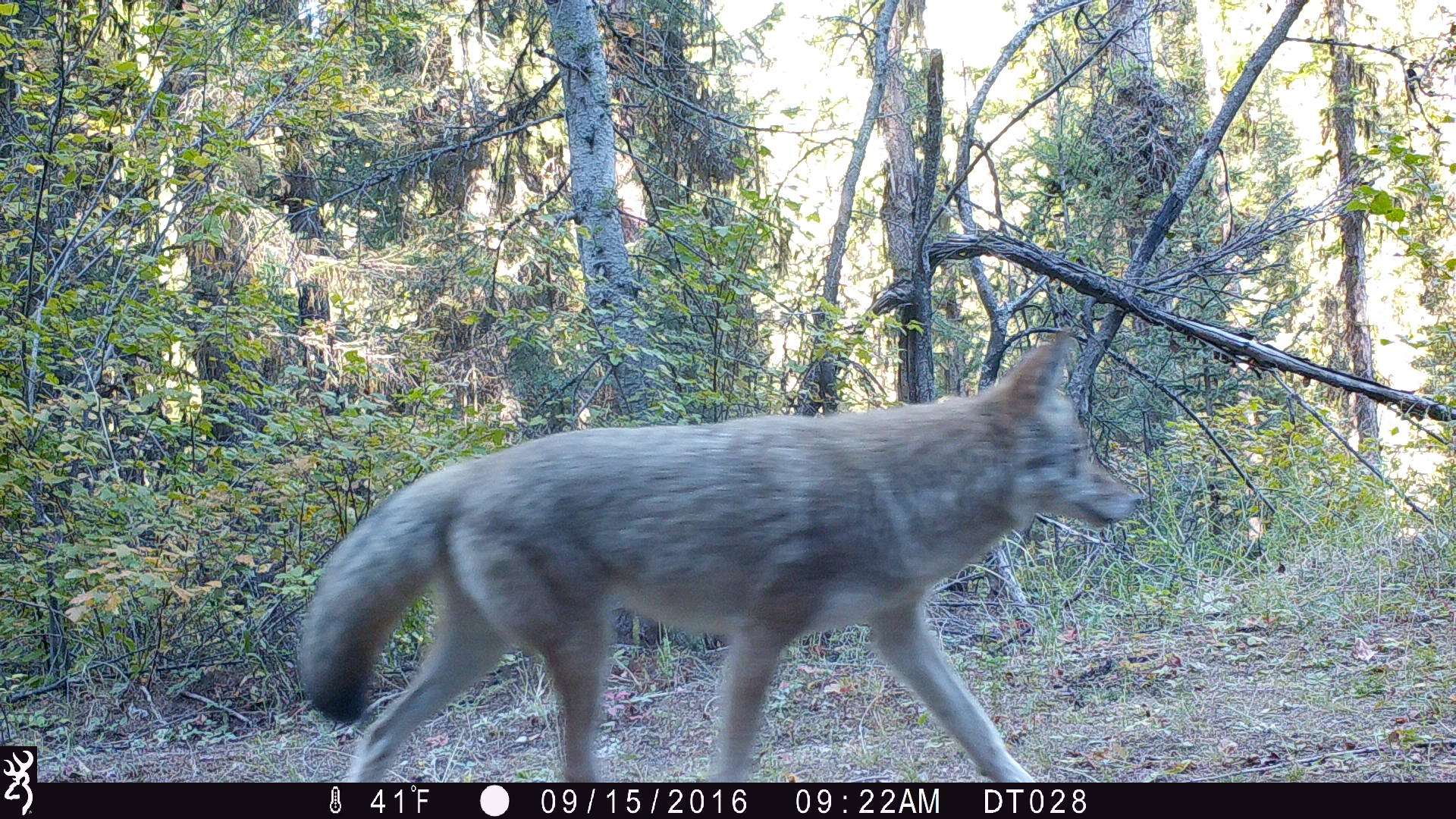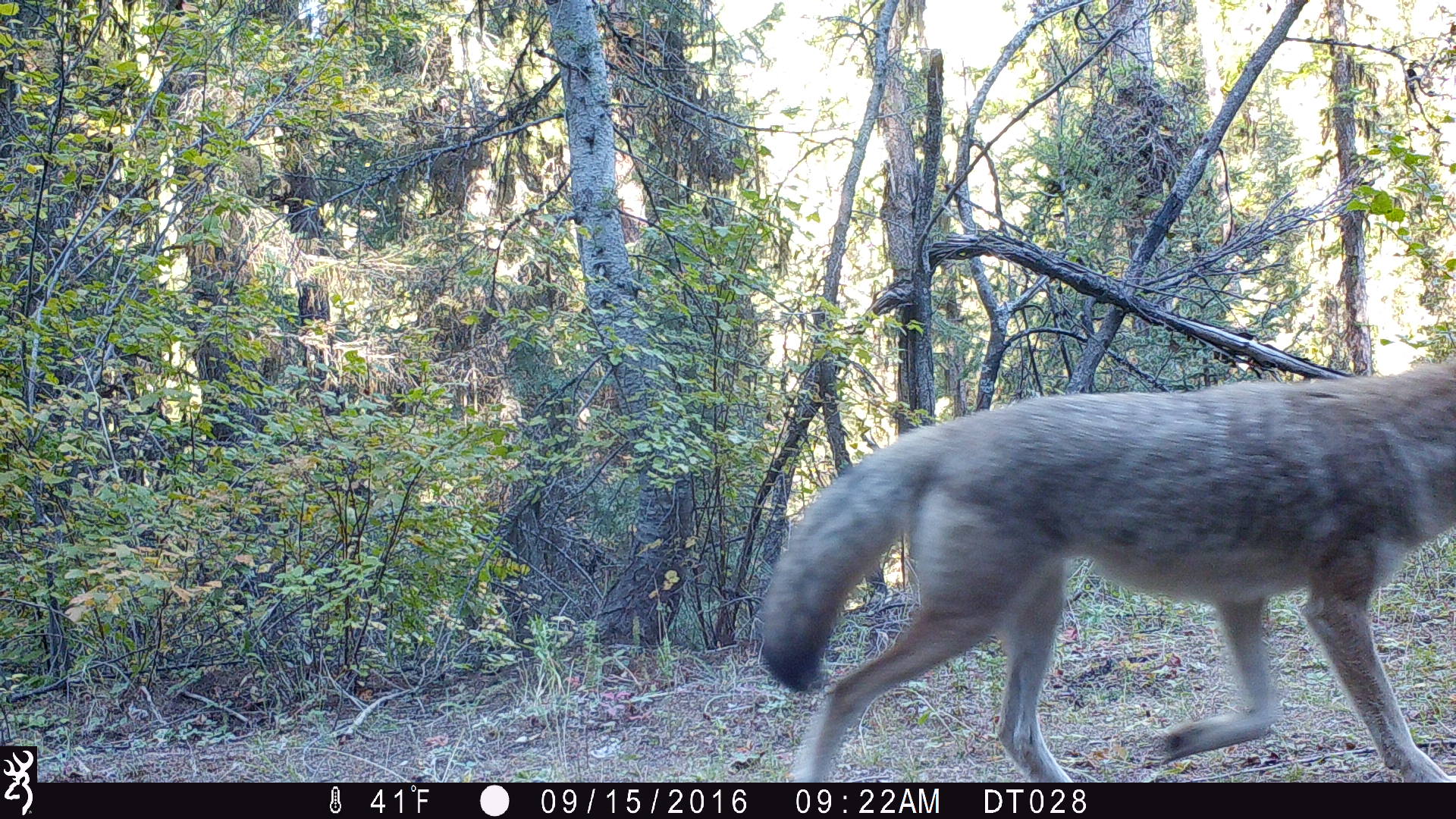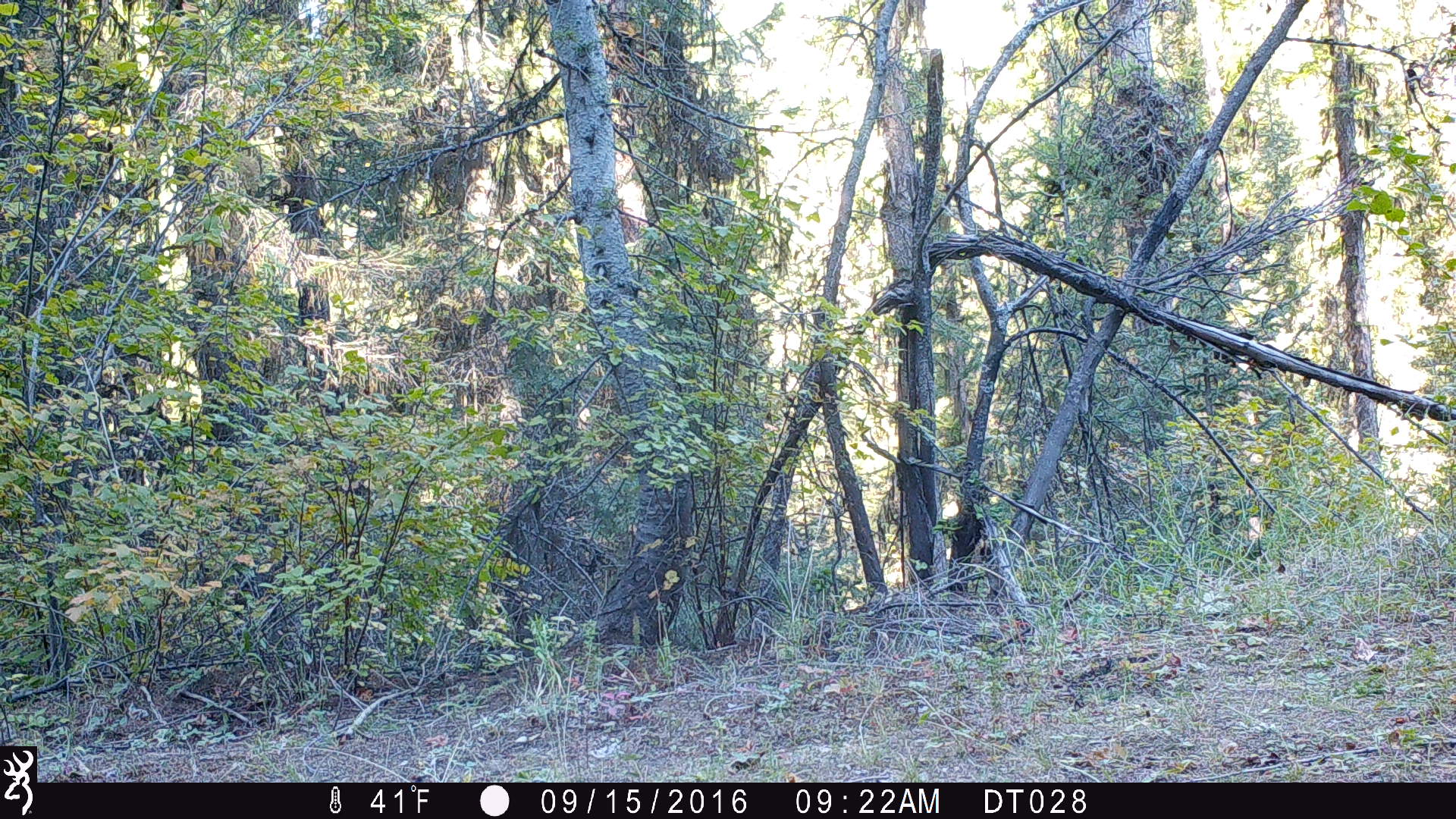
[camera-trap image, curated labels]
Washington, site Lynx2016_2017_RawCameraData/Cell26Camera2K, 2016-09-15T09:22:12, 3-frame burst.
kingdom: Animalia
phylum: Chordata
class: Mammalia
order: Carnivora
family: Canidae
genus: Canis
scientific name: Canis latrans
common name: coyote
Canis latrans (coyote). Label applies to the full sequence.